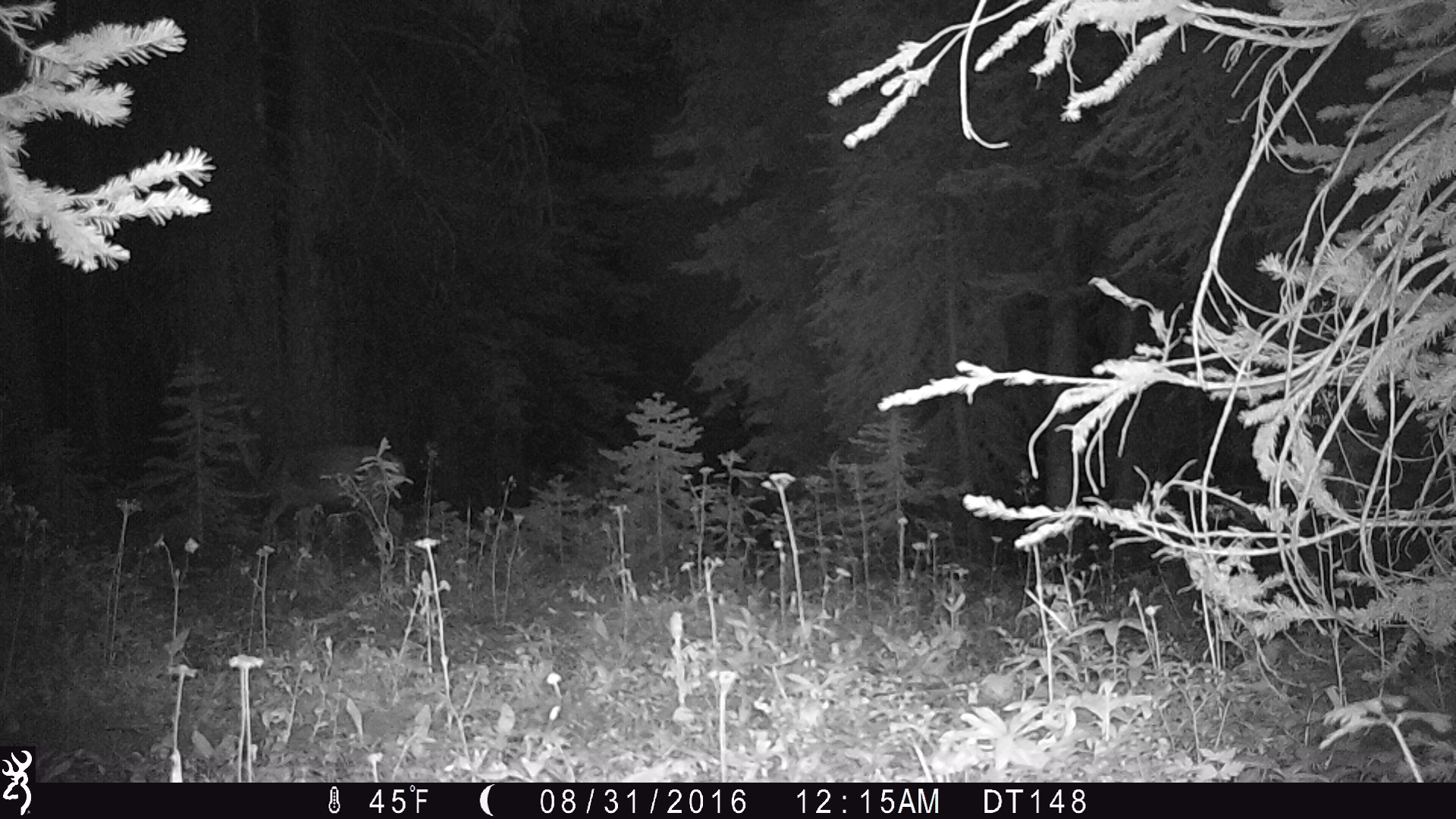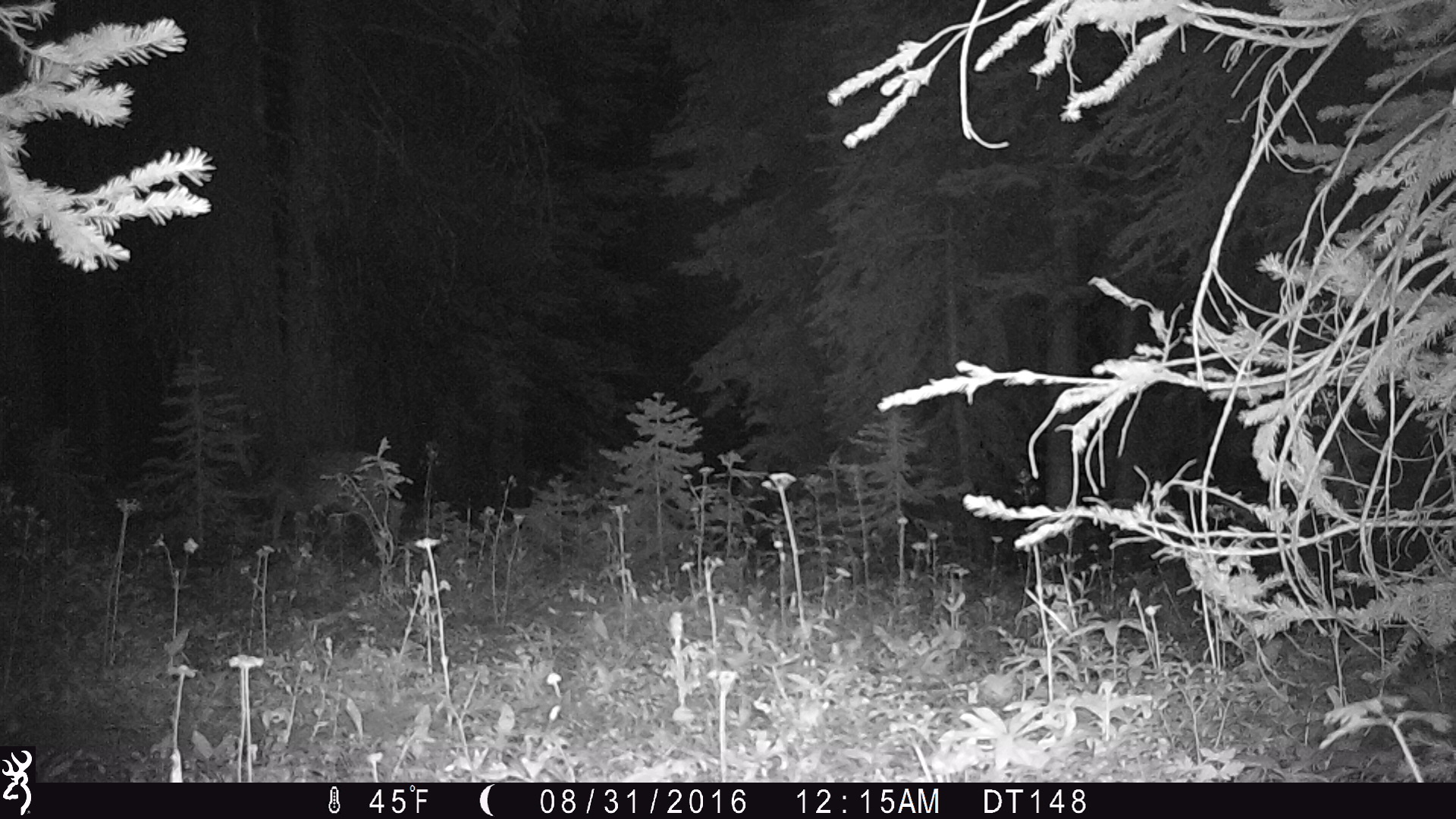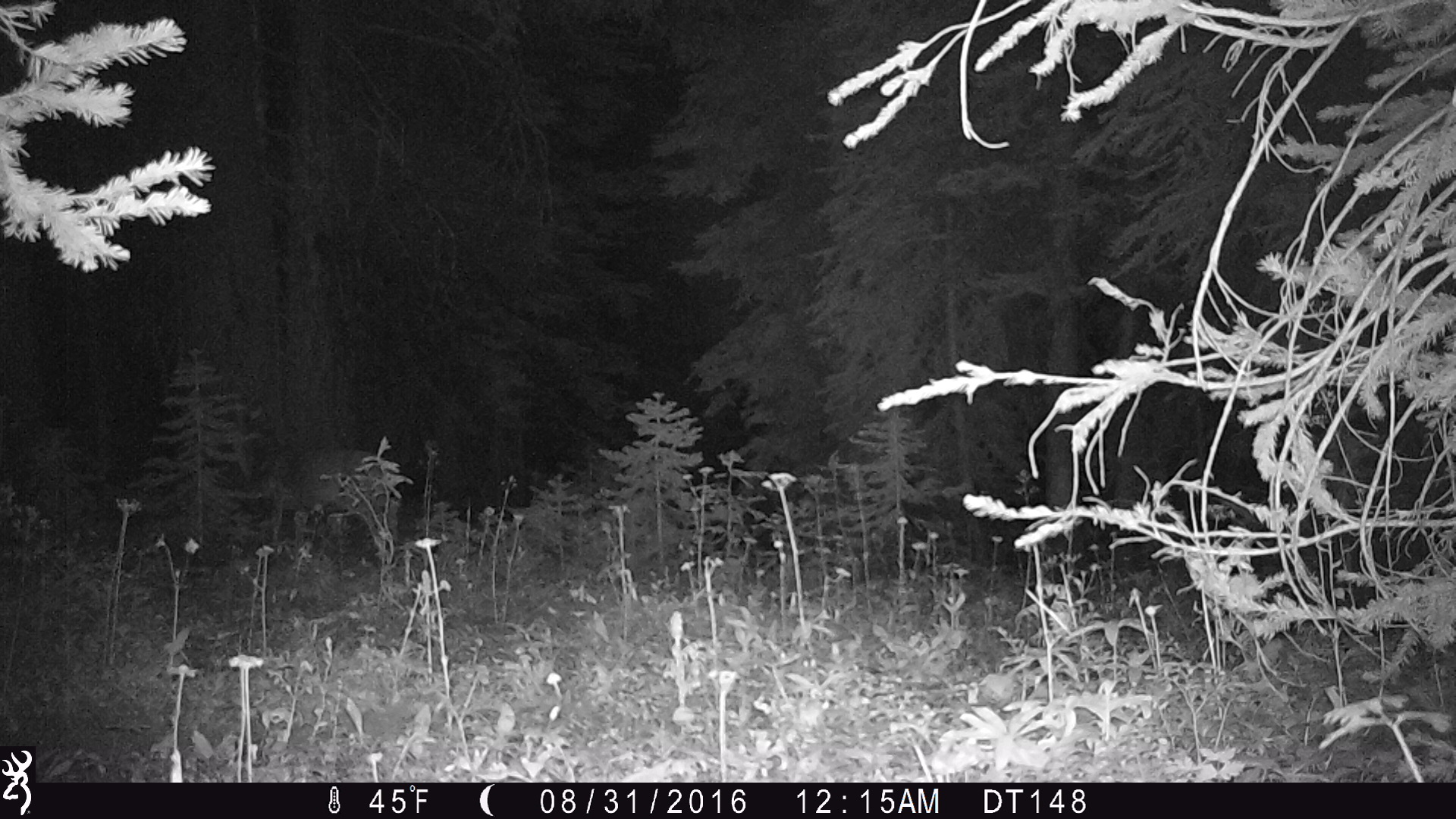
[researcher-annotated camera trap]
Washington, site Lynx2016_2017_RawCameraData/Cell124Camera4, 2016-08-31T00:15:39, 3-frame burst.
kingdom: Animalia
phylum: Chordata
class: Mammalia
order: Artiodactyla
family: Cervidae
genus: Odocoileus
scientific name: Odocoileus hemionus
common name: mule deer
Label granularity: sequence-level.